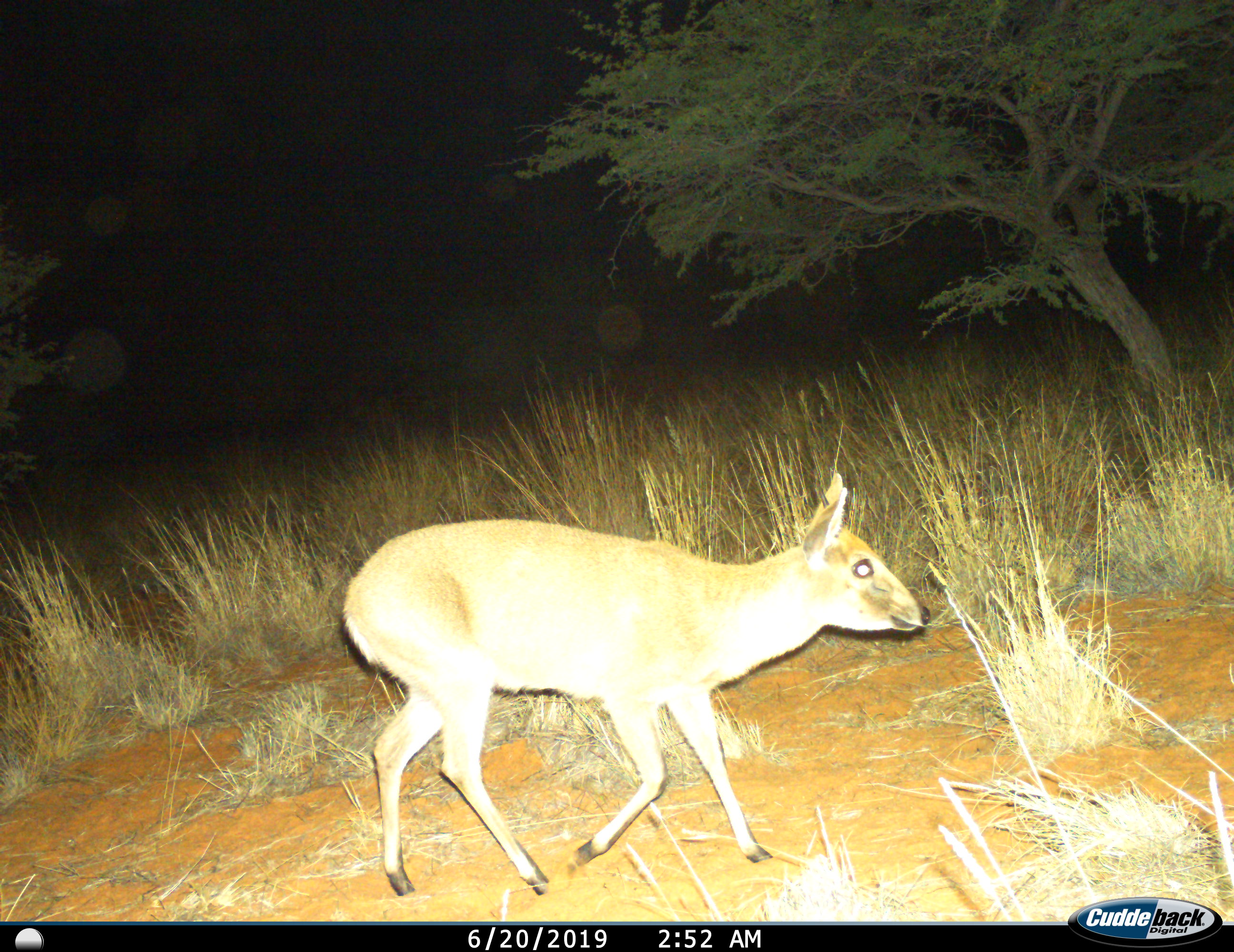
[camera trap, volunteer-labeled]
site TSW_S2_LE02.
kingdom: Animalia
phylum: Chordata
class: Mammalia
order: Artiodactyla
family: Bovidae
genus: Sylvicapra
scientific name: Sylvicapra grimmia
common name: common duiker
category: duikercommongrey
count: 1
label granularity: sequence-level